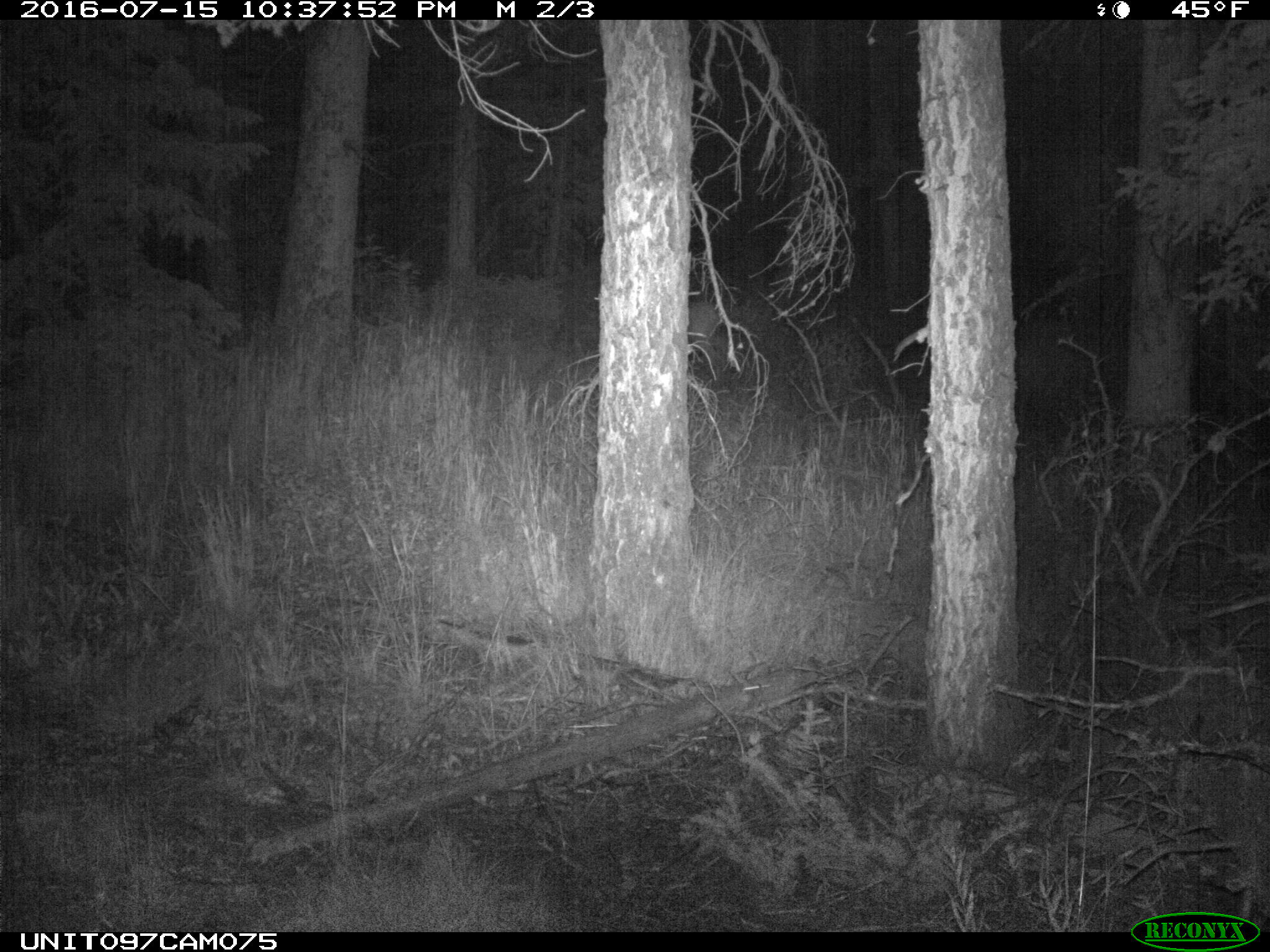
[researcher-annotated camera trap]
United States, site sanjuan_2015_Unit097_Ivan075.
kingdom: Animalia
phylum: Chordata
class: Mammalia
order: Artiodactyla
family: Cervidae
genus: Cervus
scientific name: Cervus elaphus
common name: red deer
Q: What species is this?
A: Cervus elaphus (red deer).